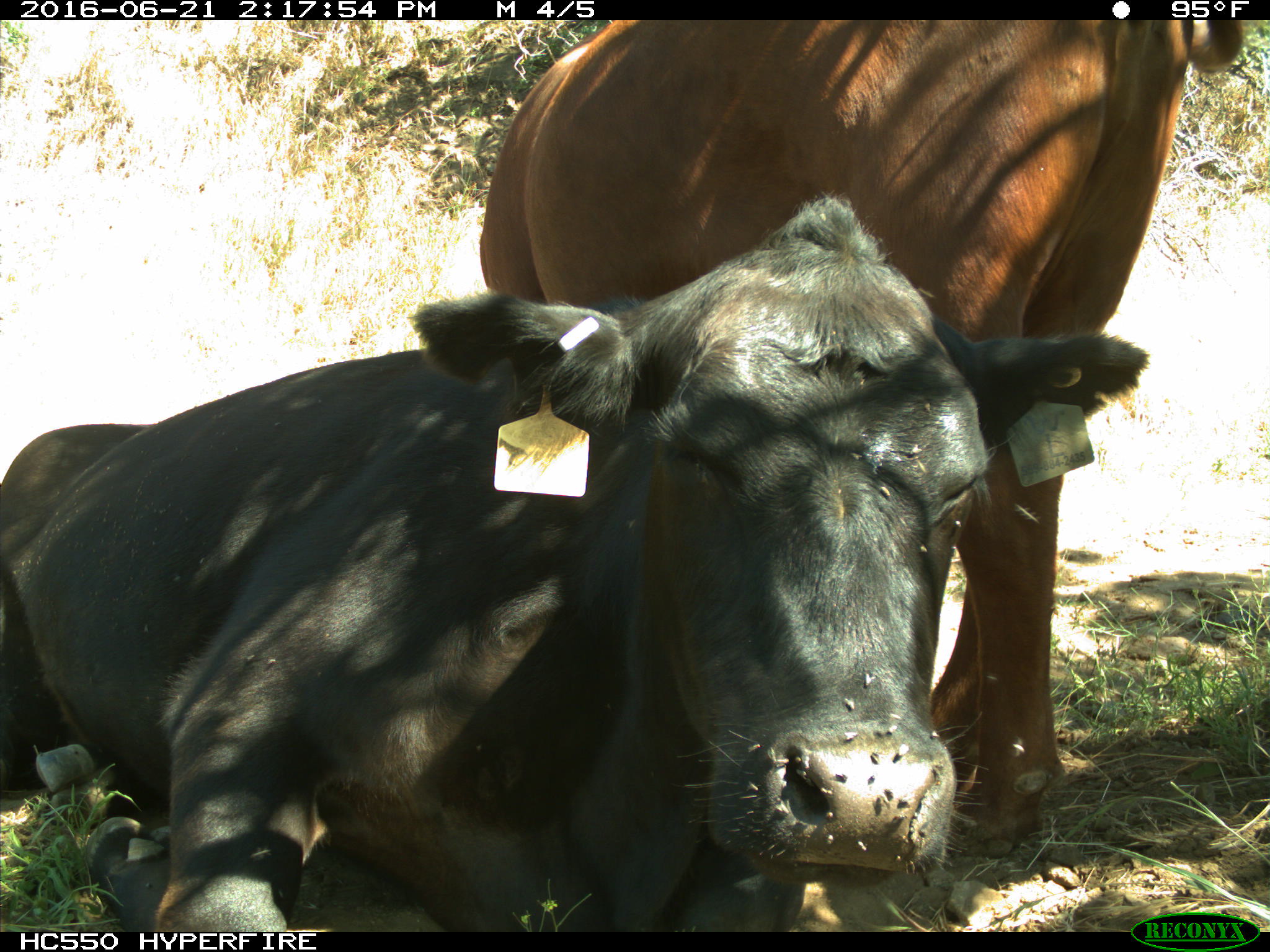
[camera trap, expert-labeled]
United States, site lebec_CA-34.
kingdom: Animalia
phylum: Chordata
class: Mammalia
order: Artiodactyla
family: Bovidae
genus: Bos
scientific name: Bos taurus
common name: domestic cow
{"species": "Bos taurus (domestic cow)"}